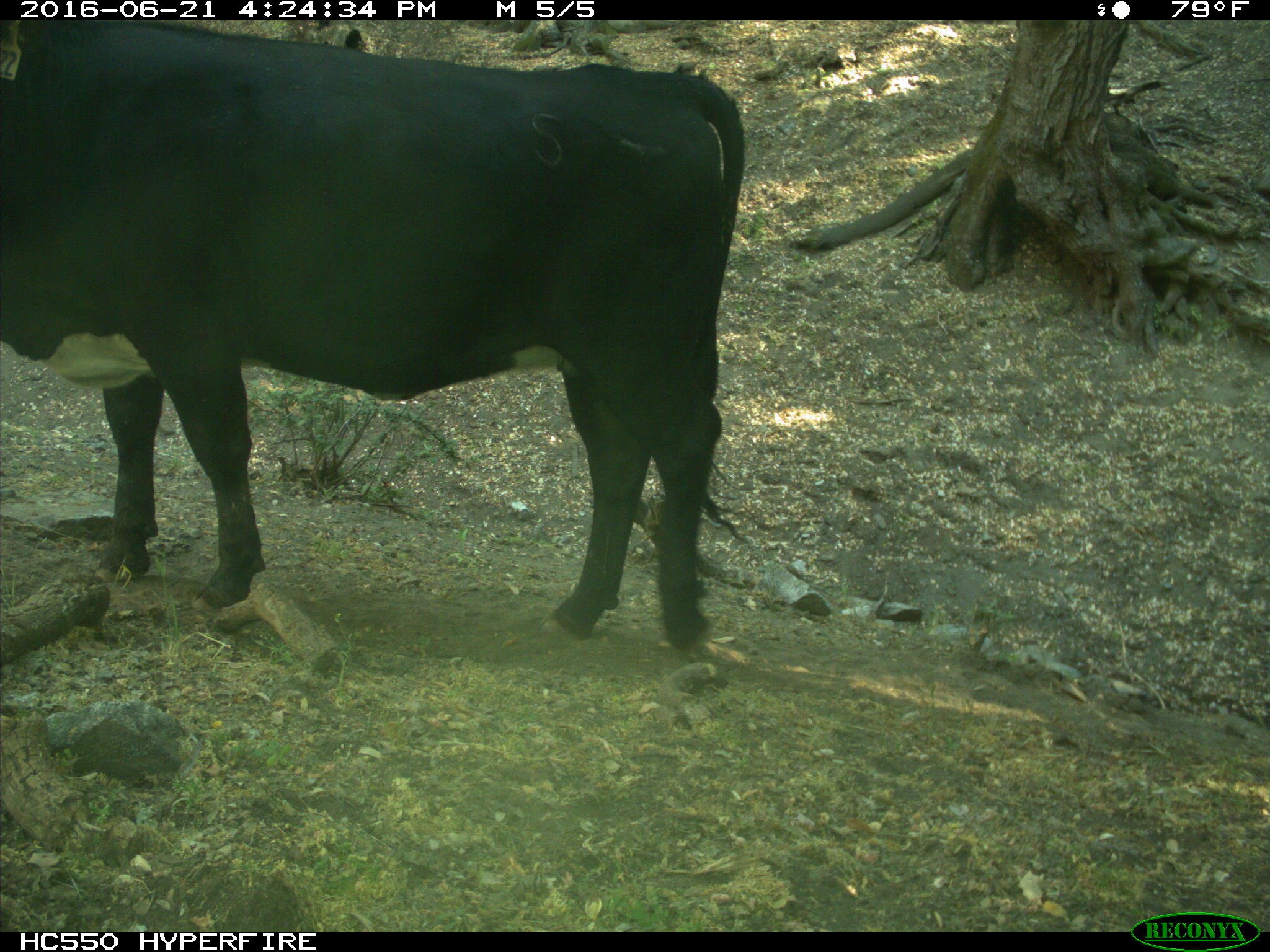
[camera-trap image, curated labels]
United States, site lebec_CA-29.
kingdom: Animalia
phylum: Chordata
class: Mammalia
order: Artiodactyla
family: Bovidae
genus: Bos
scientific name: Bos taurus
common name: domestic cow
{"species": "Bos taurus (domestic cow)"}